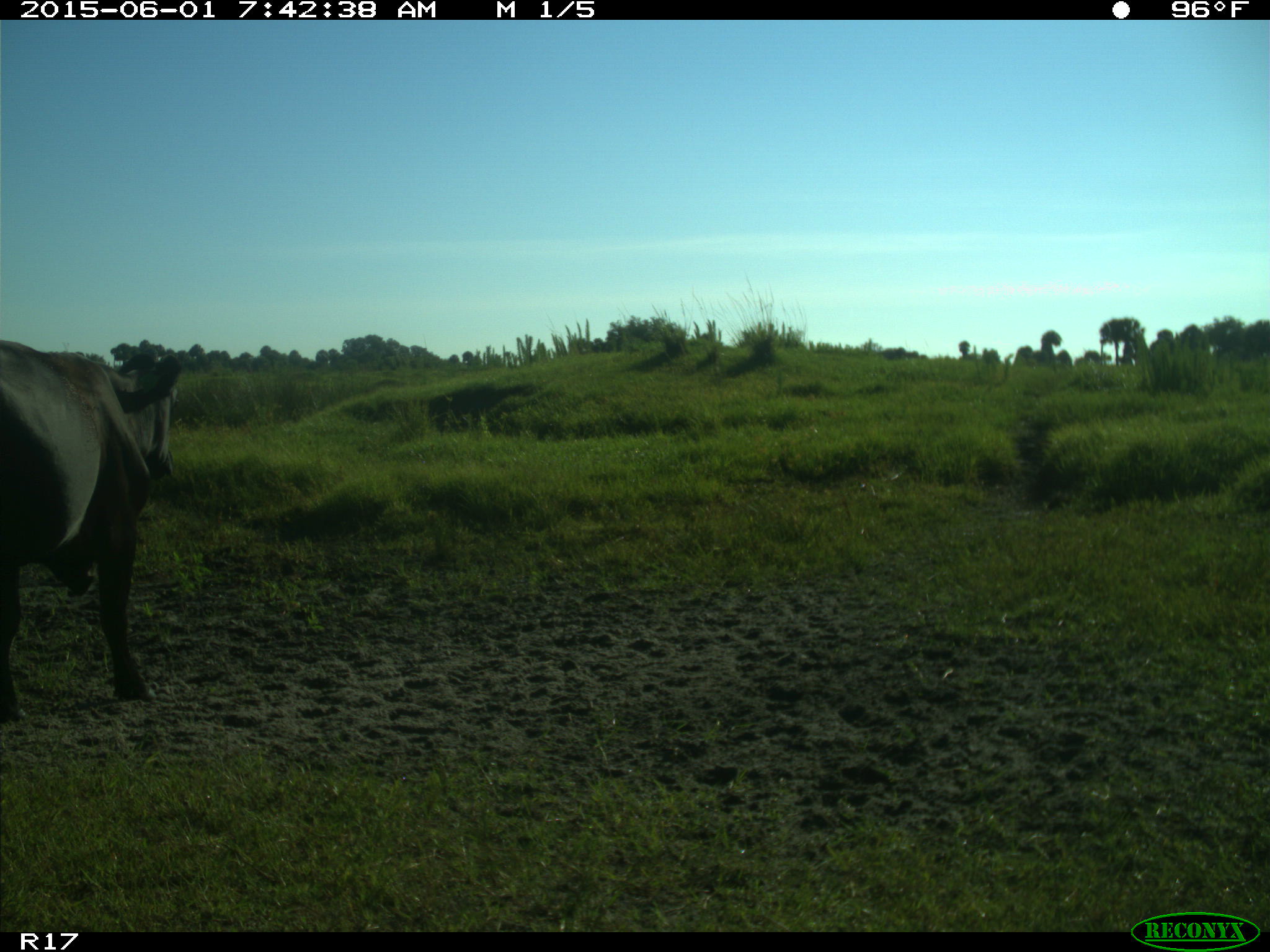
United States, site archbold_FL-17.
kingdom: Animalia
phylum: Chordata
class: Mammalia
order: Artiodactyla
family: Bovidae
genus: Bos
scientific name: Bos taurus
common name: domestic cow